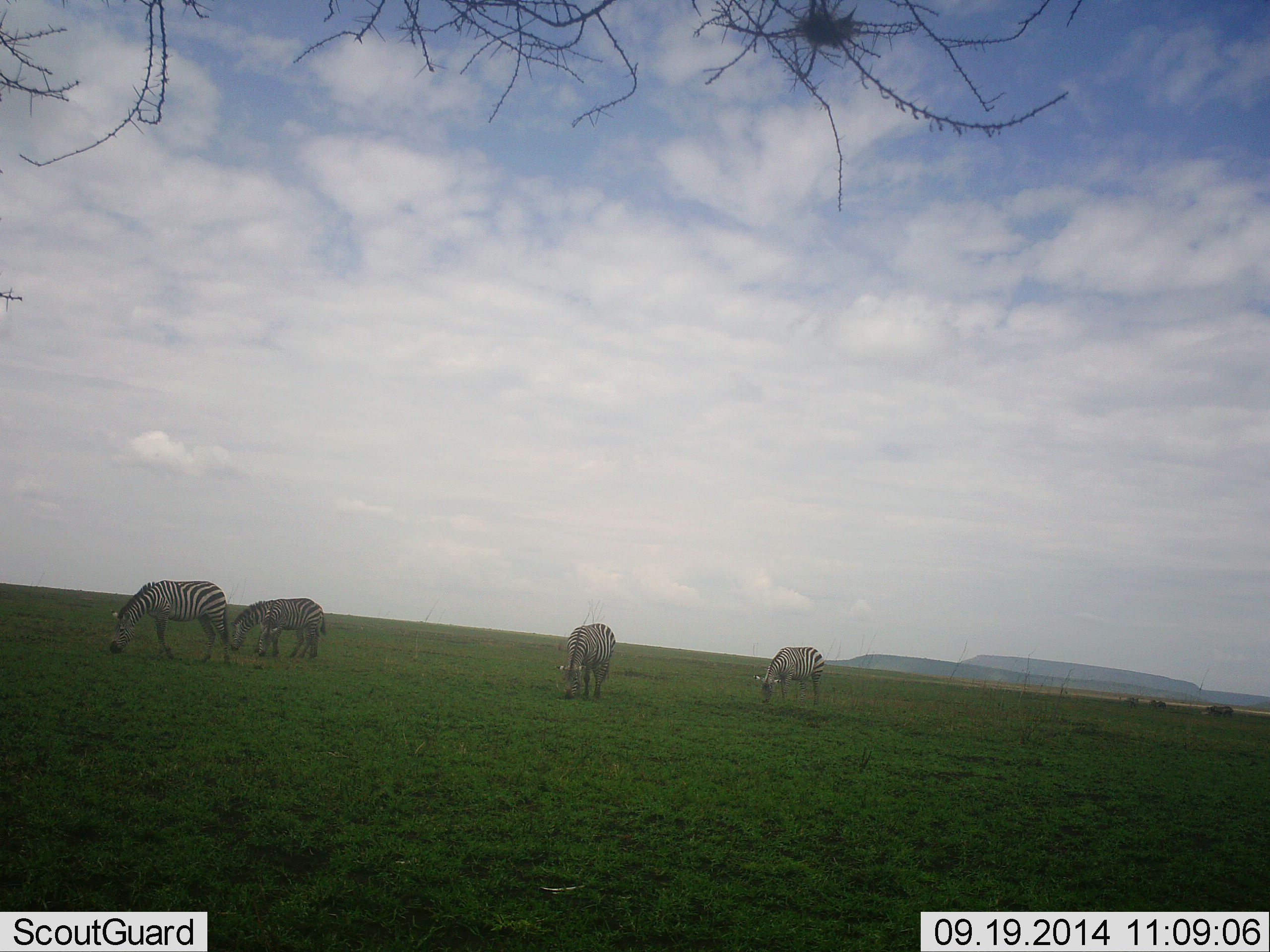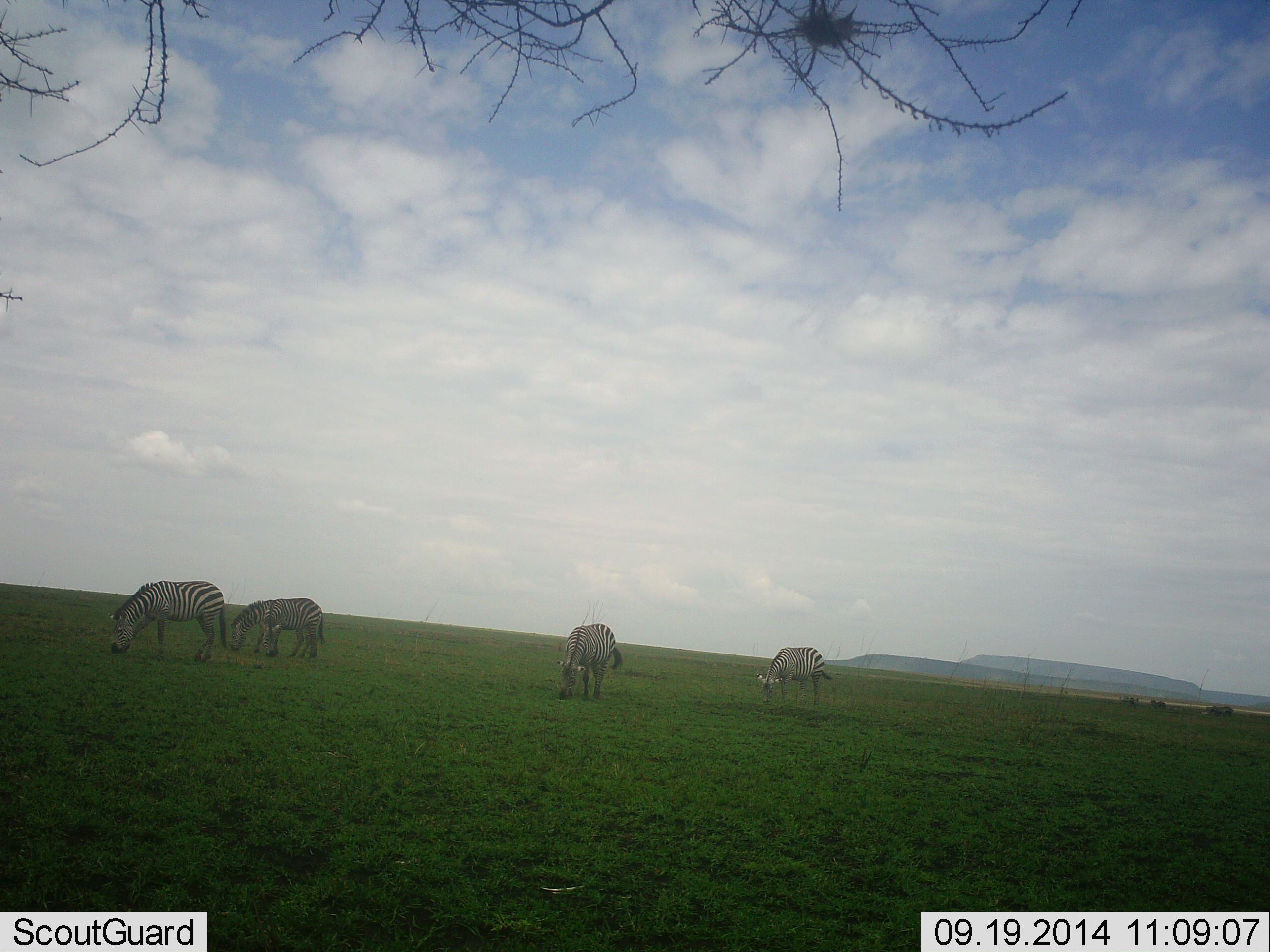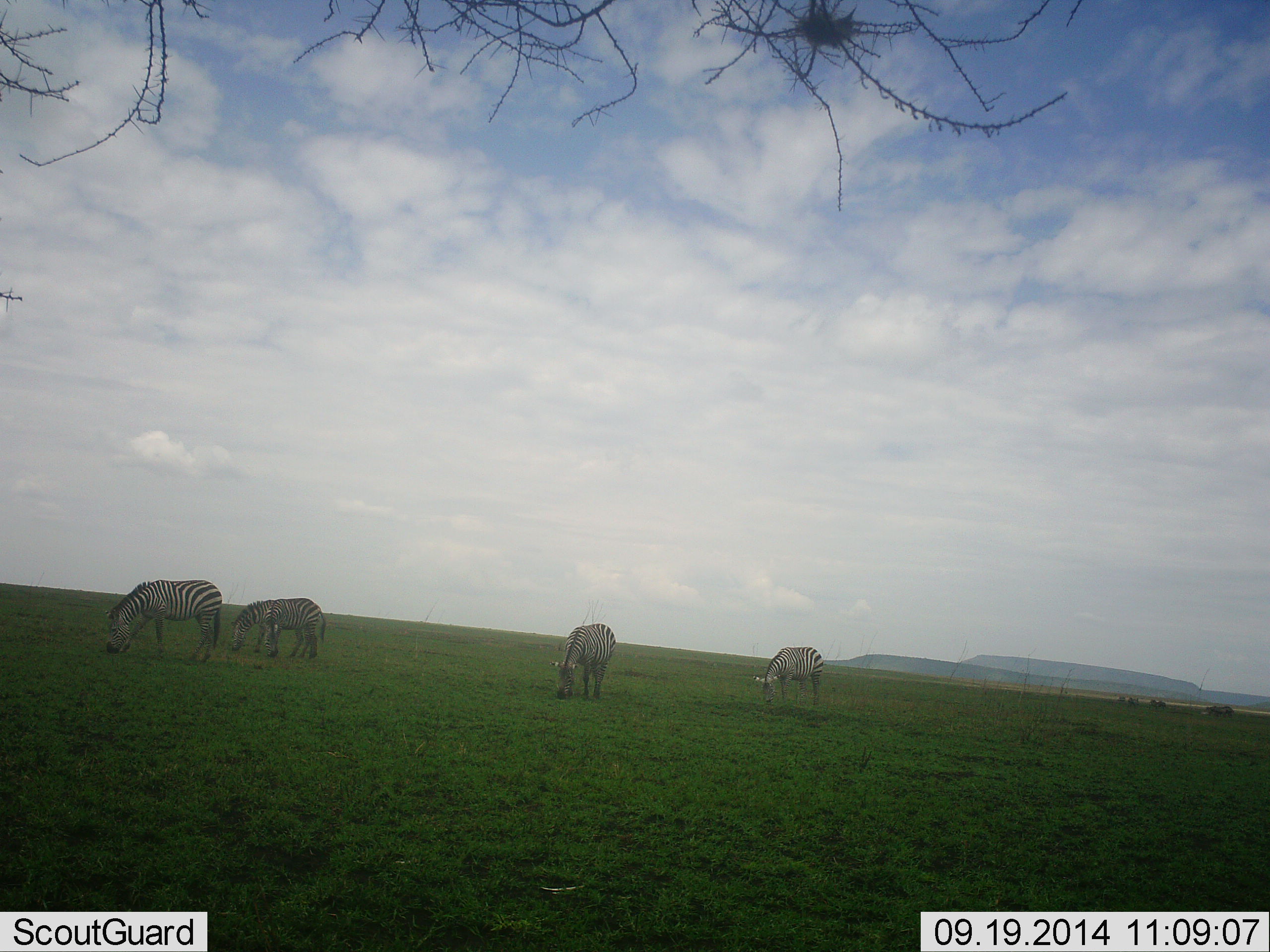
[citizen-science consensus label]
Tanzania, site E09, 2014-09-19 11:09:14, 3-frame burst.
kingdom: Animalia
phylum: Chordata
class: Mammalia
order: Perissodactyla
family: Equidae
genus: Equus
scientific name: Equus quagga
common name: plains zebra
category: zebra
Zebra (plains zebra) (Equus quagga), count 5. Behavior (volunteer vote fractions): standing 20%, resting 0%, moving 0%, interacting 0%. Young present (vote fraction): 10%. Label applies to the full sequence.